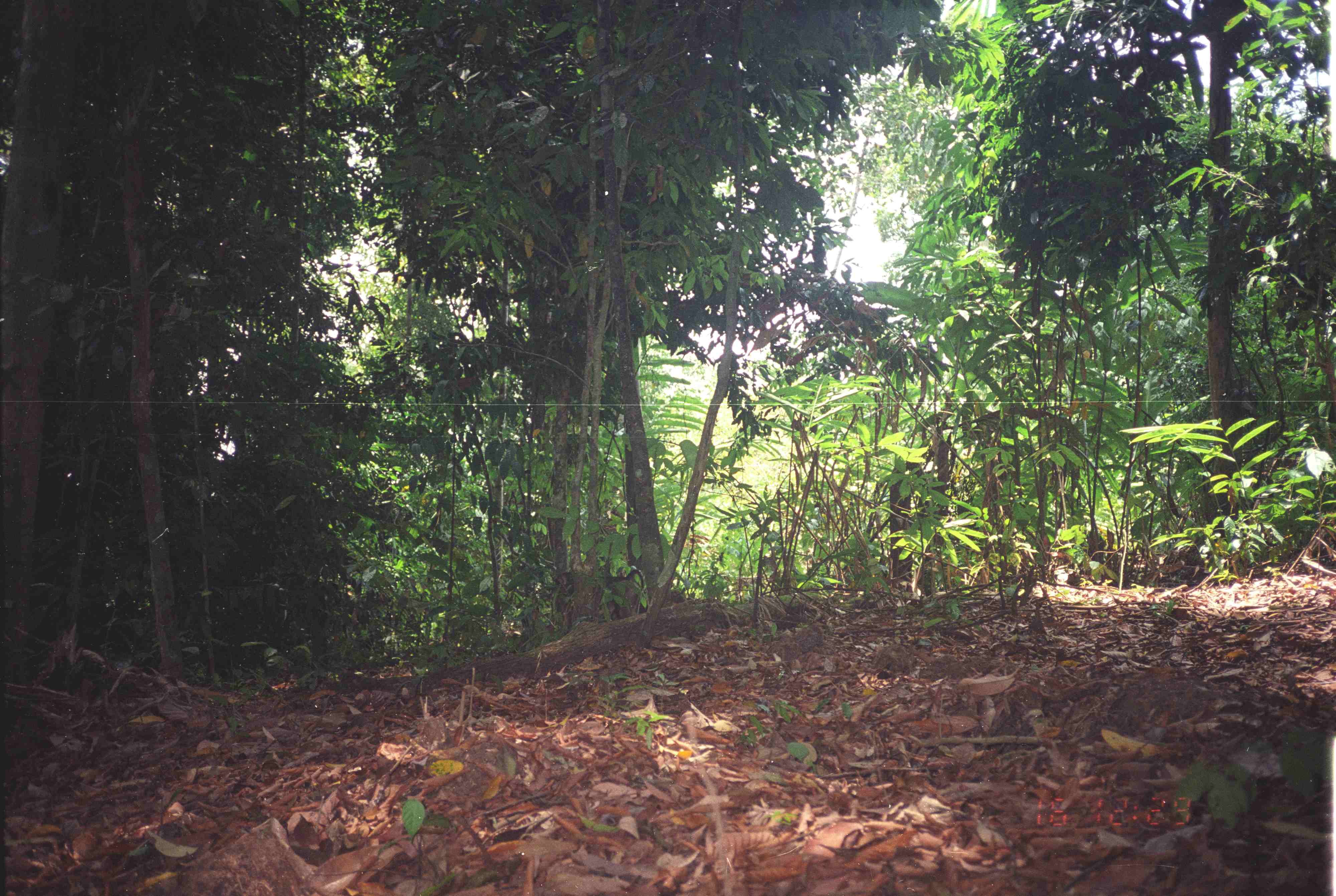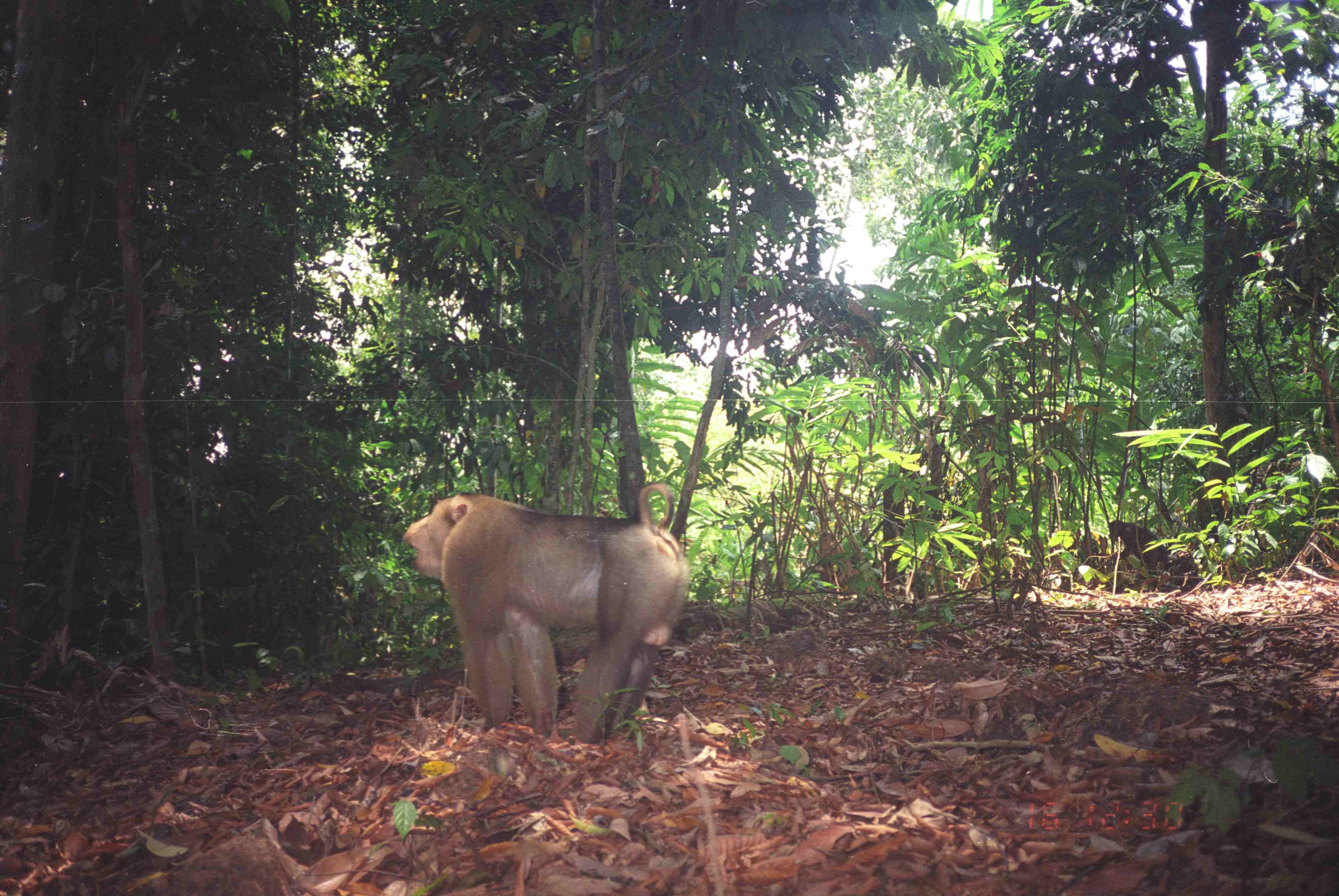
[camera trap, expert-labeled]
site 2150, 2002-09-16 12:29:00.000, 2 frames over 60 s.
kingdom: Animalia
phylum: Chordata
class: Mammalia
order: Primates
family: Cercopithecidae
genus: Macaca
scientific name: Macaca nemestrina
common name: southern pig-tailed macaque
Macaca nemestrina (southern pig-tailed macaque), count 1.